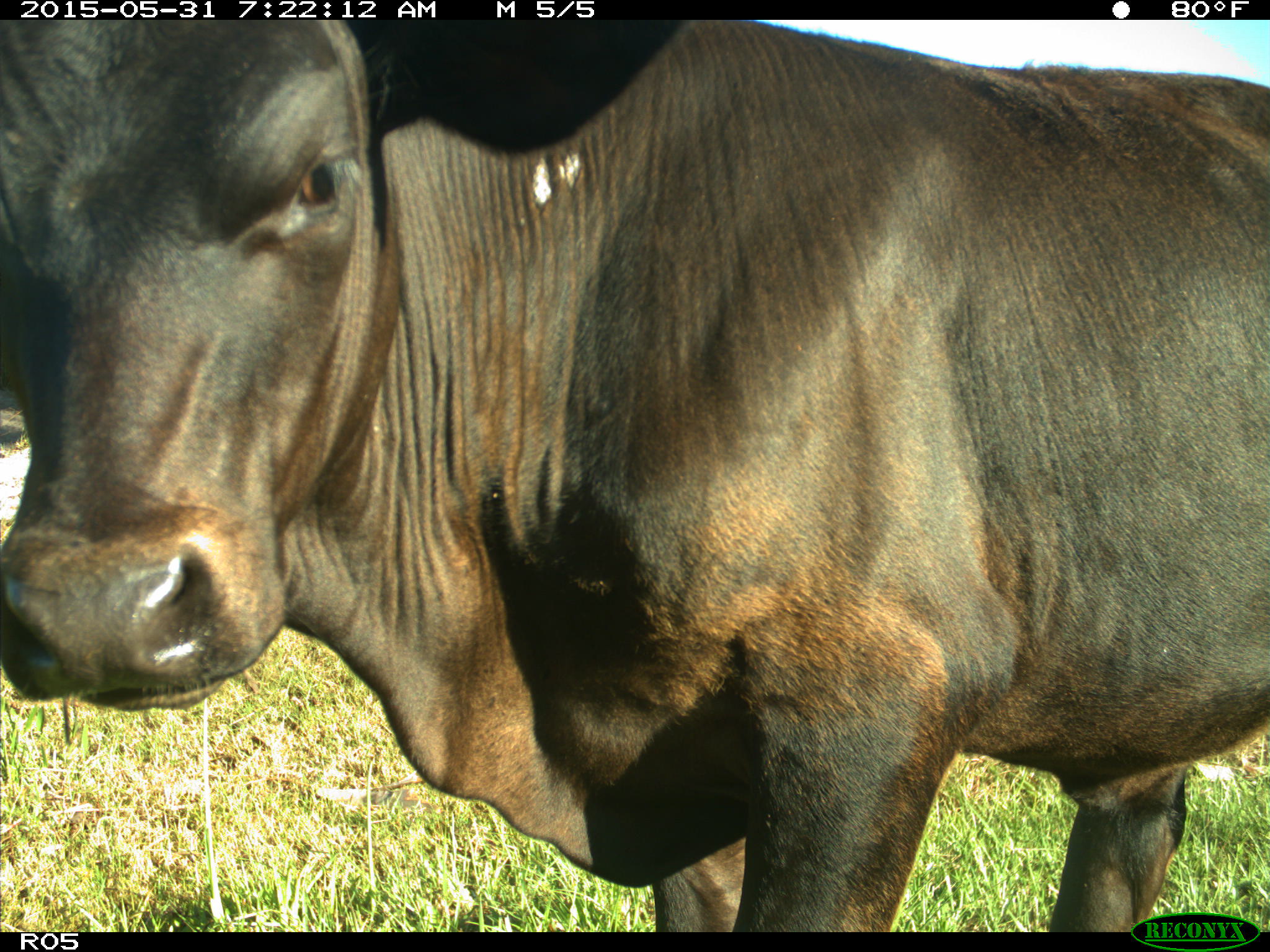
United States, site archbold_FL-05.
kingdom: Animalia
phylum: Chordata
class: Mammalia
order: Artiodactyla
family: Bovidae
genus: Bos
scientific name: Bos taurus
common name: domestic cow